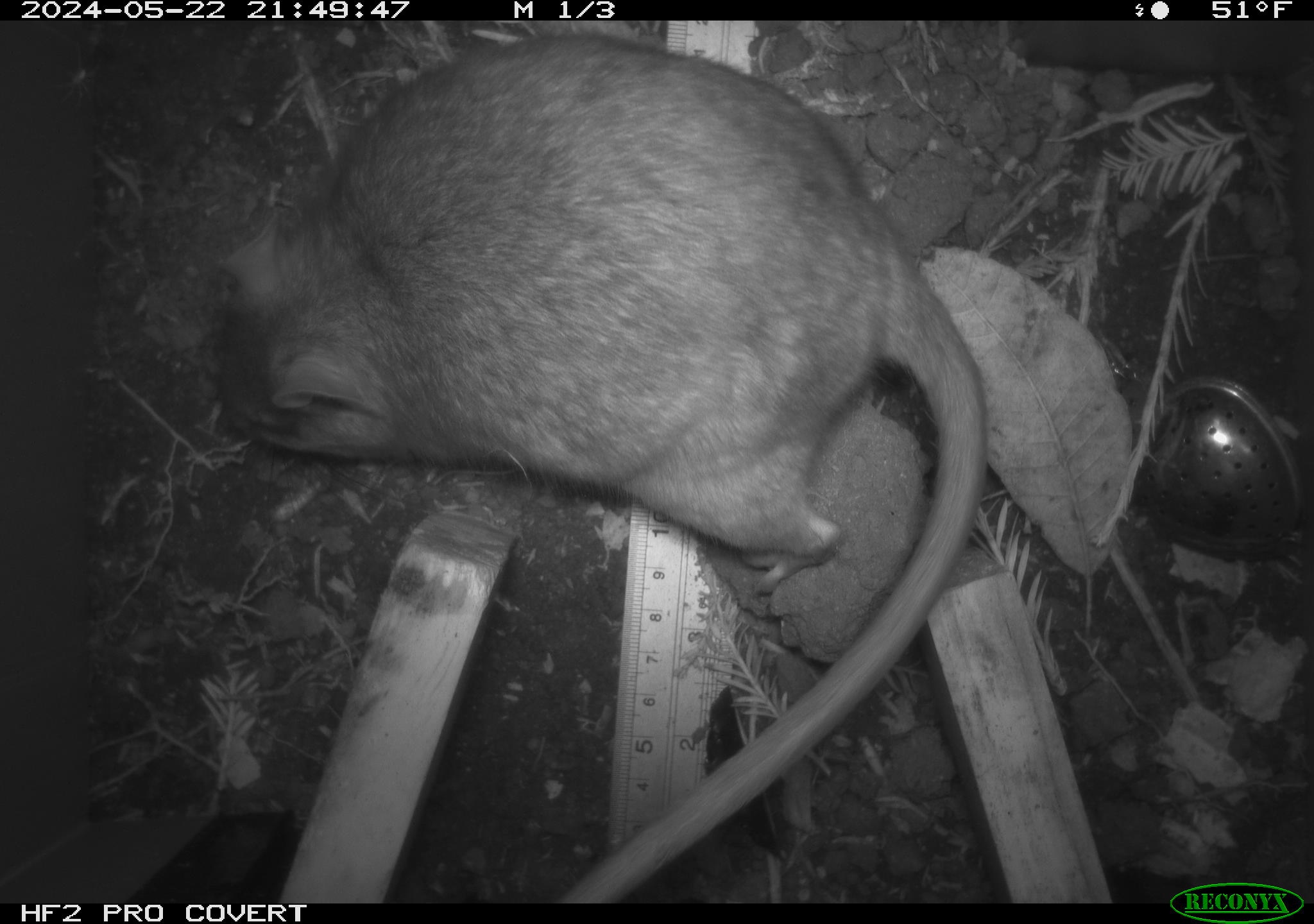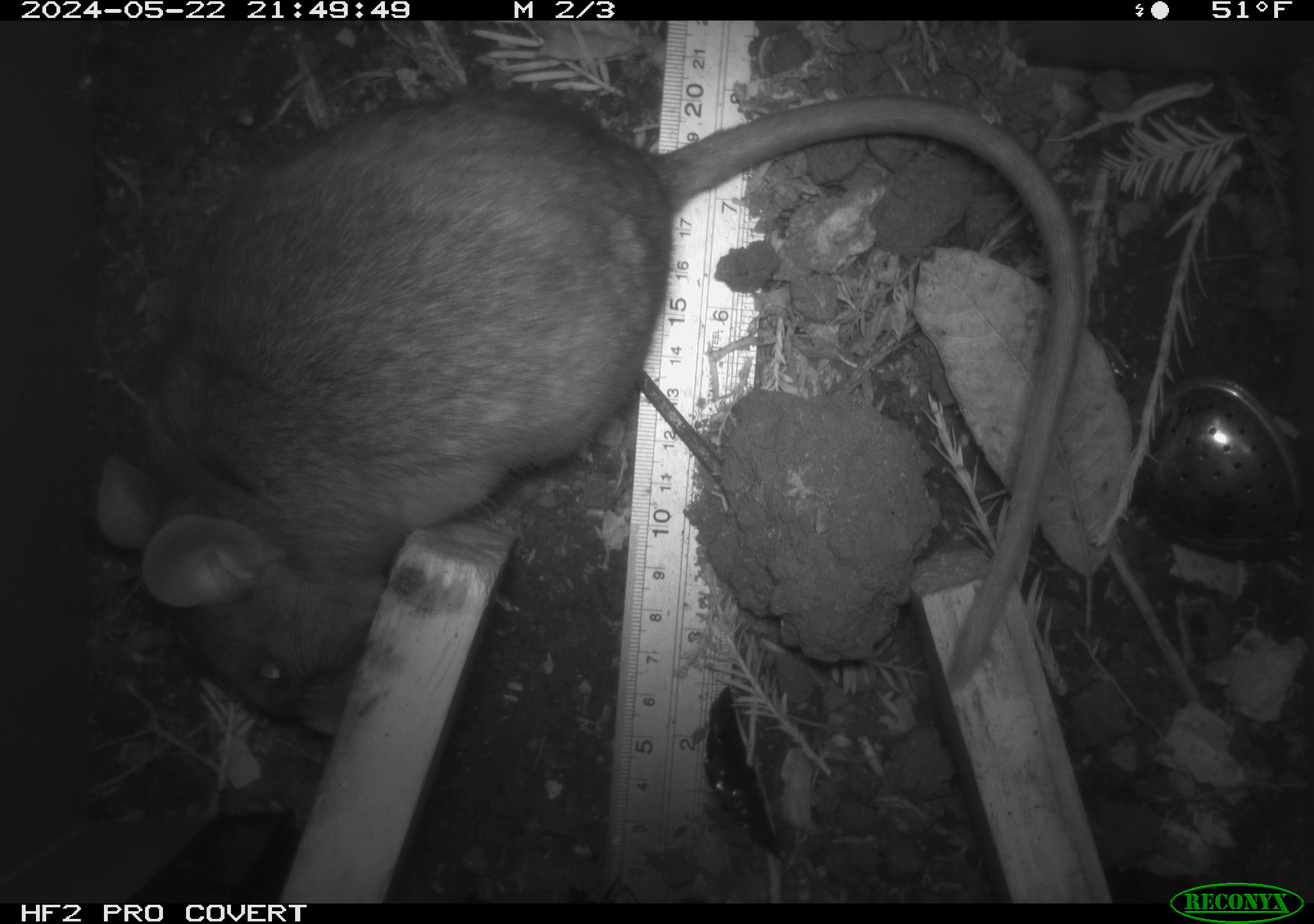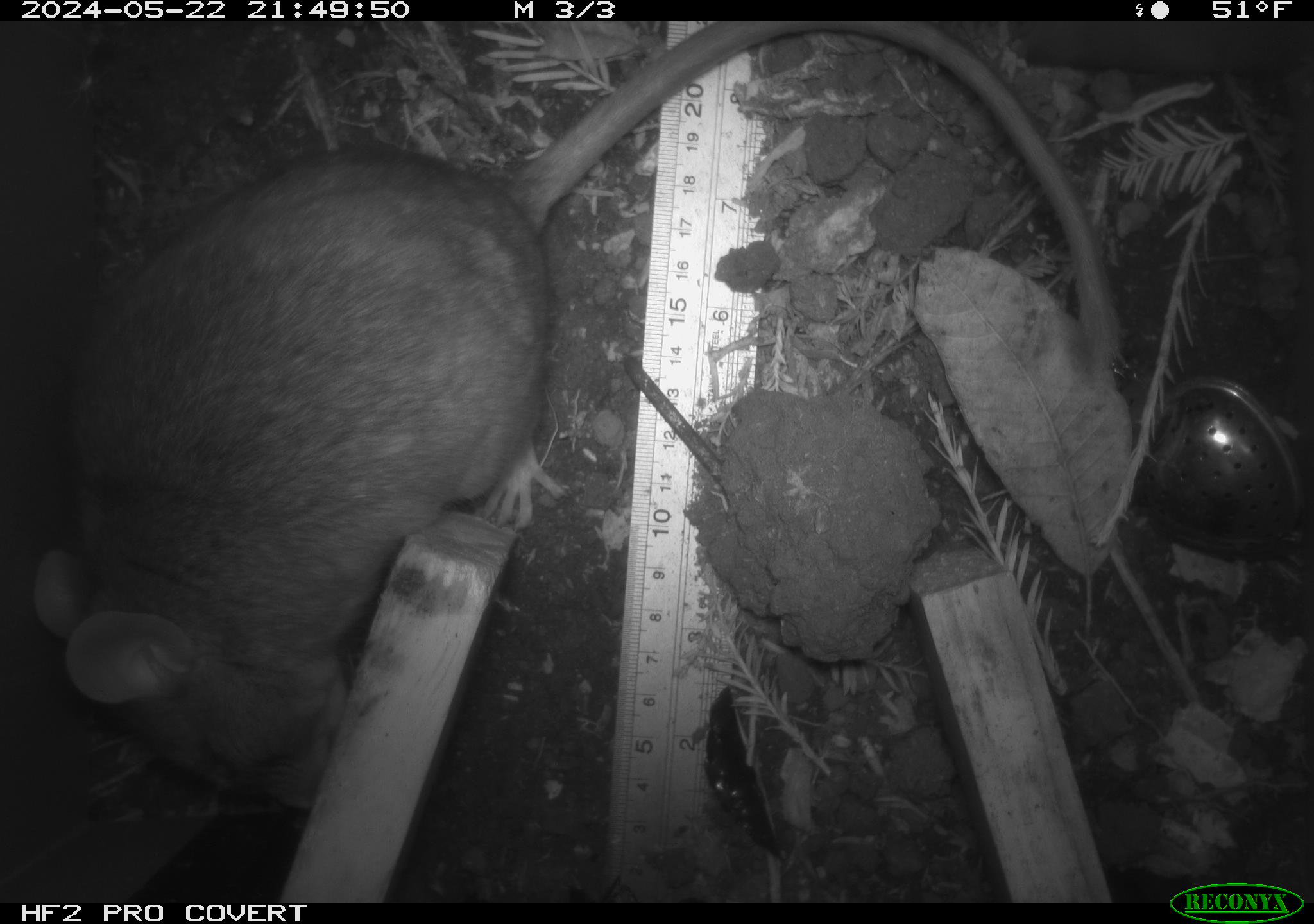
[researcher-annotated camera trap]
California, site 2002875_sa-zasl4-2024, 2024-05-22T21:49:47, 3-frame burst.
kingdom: Animalia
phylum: Chordata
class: Mammalia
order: Rodentia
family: Cricetidae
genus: Neotoma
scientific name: Neotoma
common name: pack rat or woodrat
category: neotoma species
Neotoma species (pack rat or woodrat) (Neotoma).